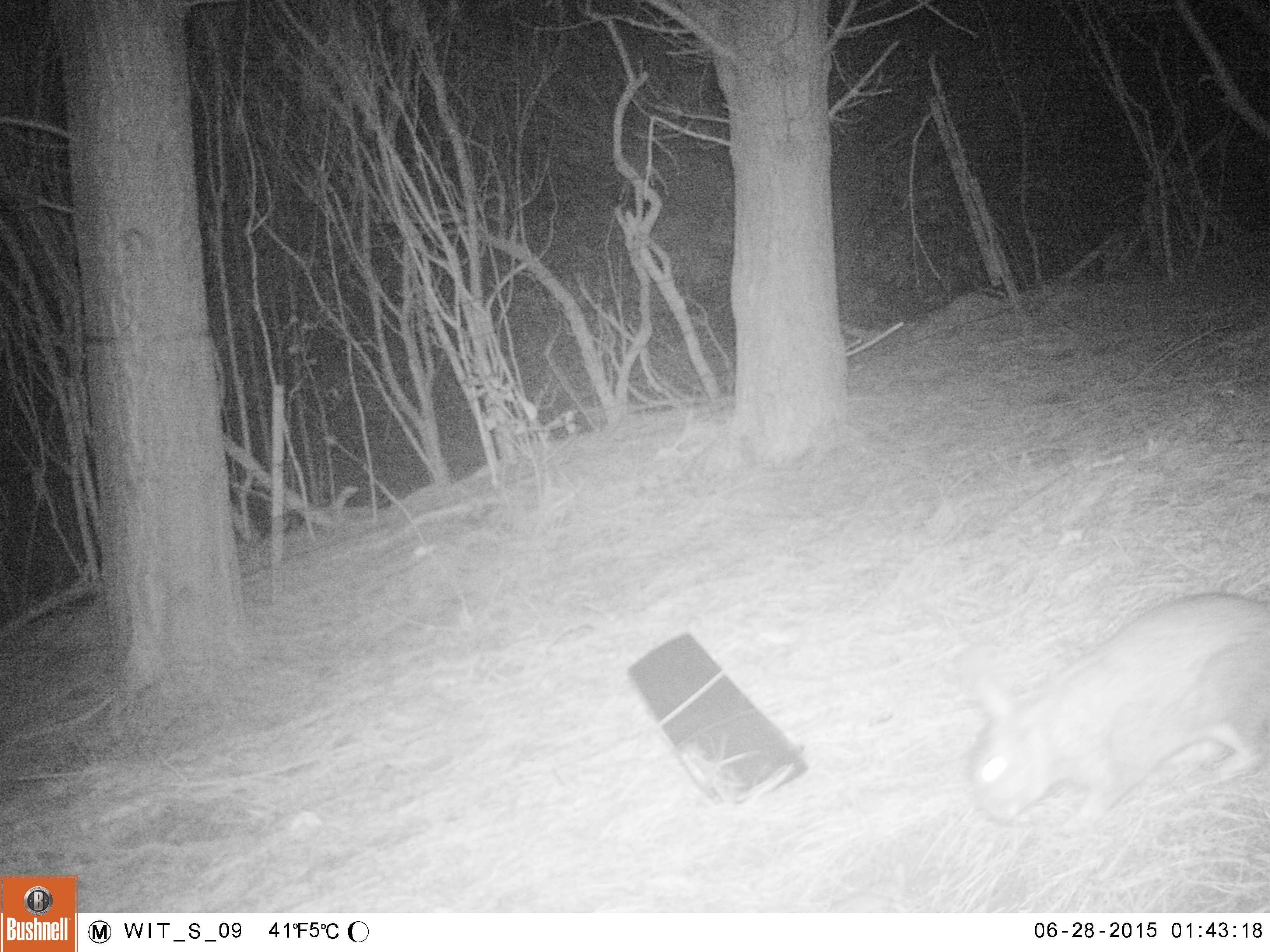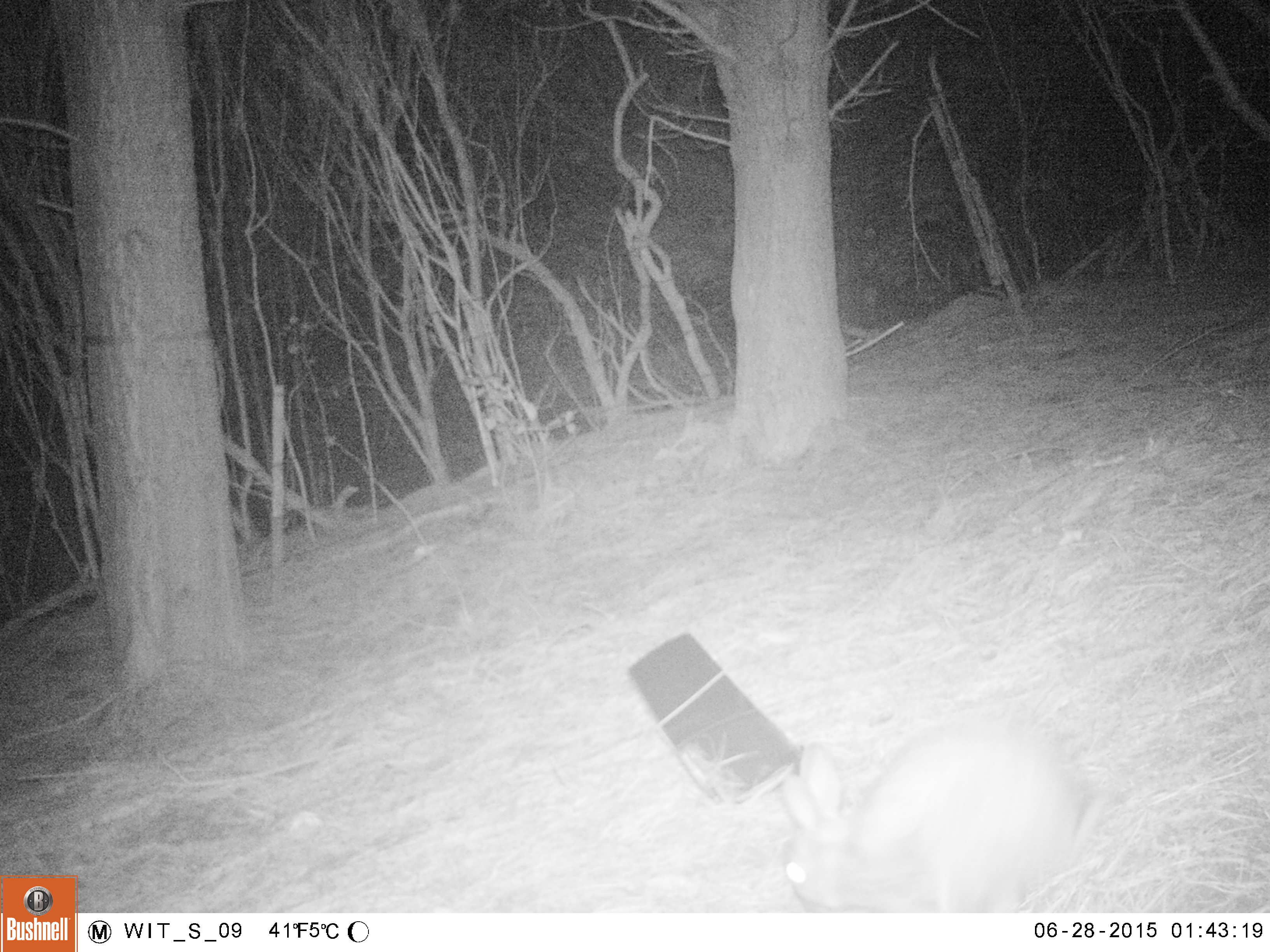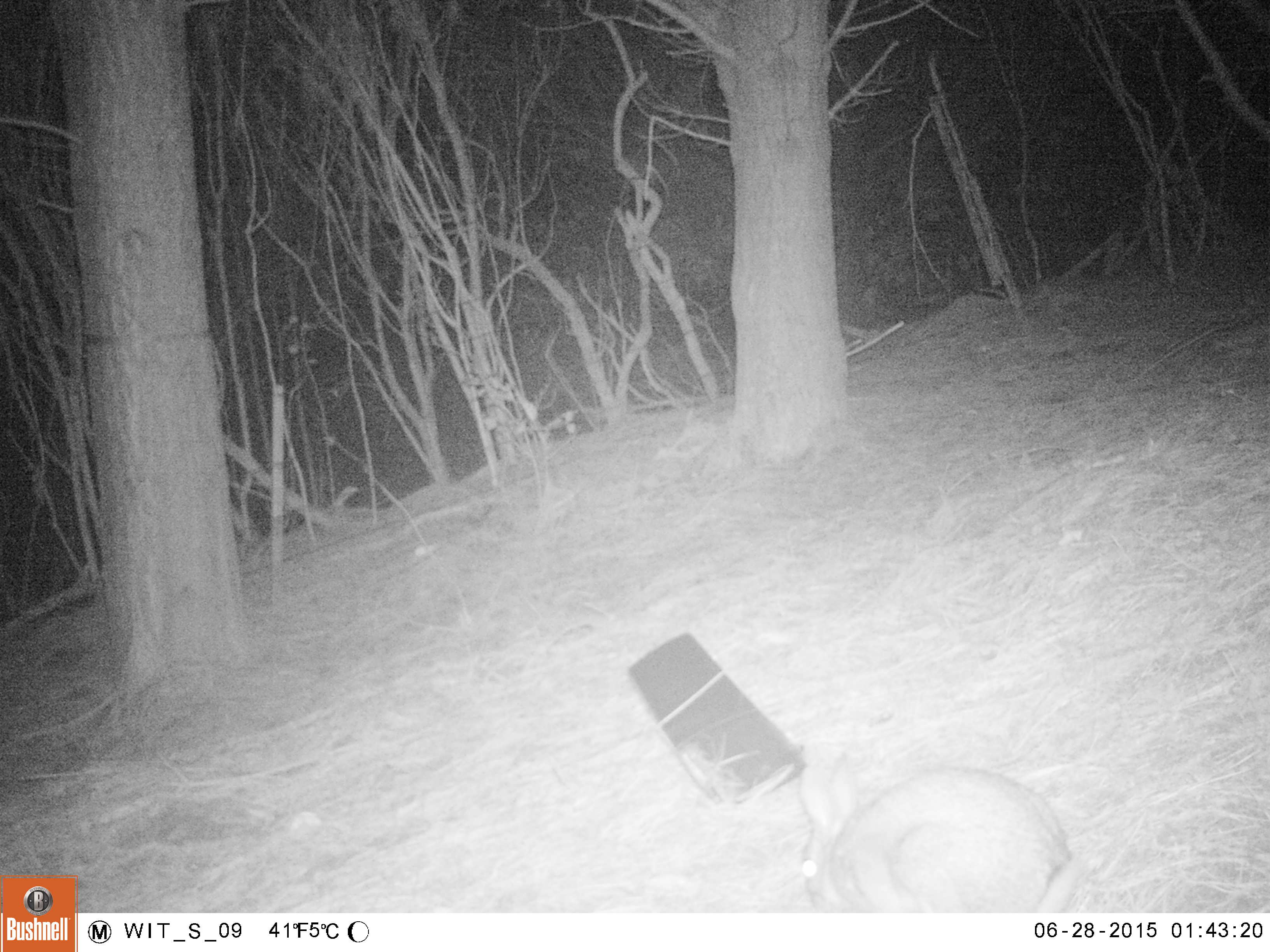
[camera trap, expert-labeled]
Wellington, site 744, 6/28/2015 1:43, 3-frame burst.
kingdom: Animalia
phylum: Chordata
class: Mammalia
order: Lagomorpha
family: Leporidae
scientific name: Leporidae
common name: rabbit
Rabbit (Leporidae).